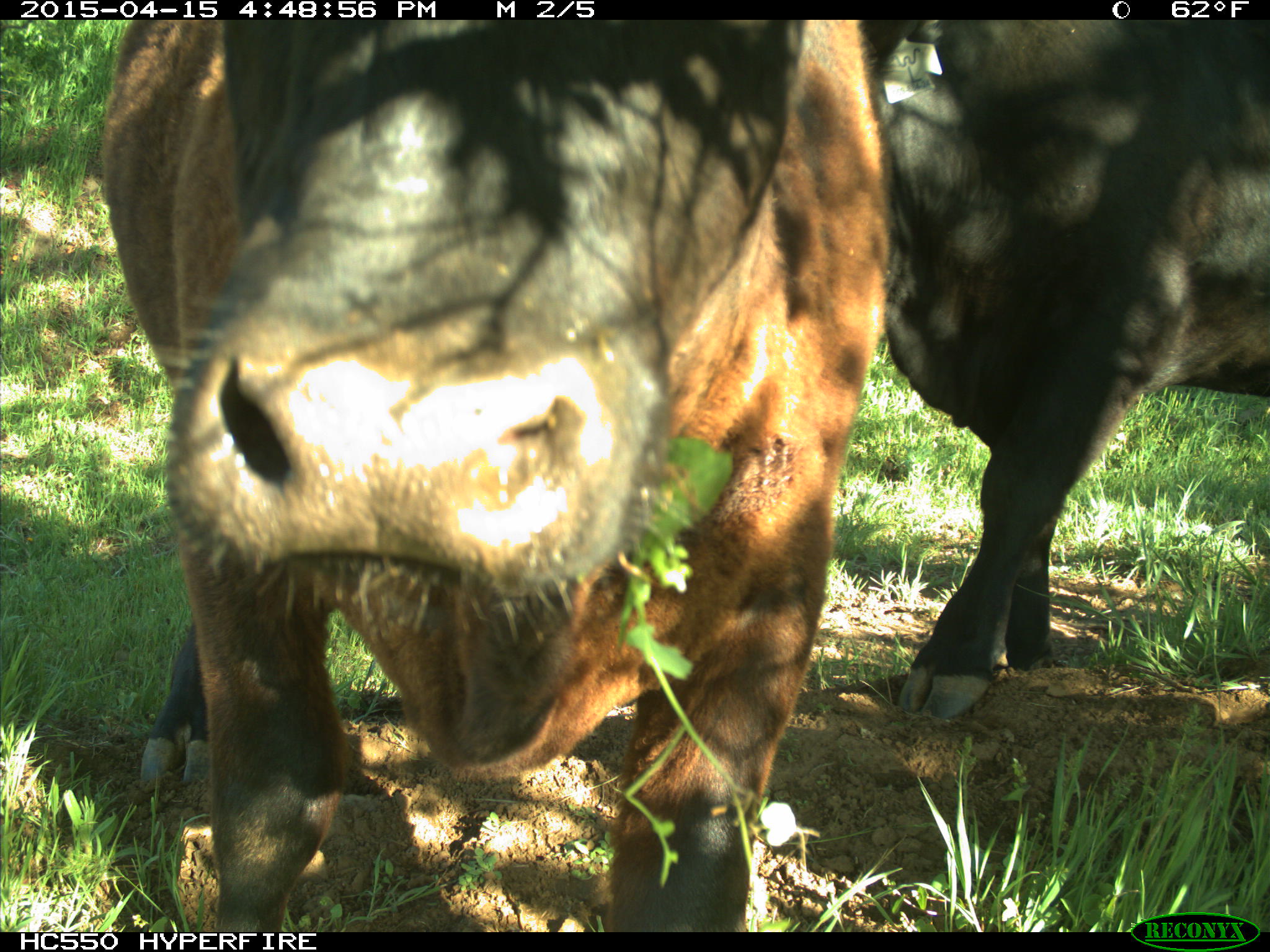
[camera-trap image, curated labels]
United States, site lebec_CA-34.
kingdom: Animalia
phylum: Chordata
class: Mammalia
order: Artiodactyla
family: Bovidae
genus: Bos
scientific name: Bos taurus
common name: domestic cow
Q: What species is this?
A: Bos taurus (domestic cow).